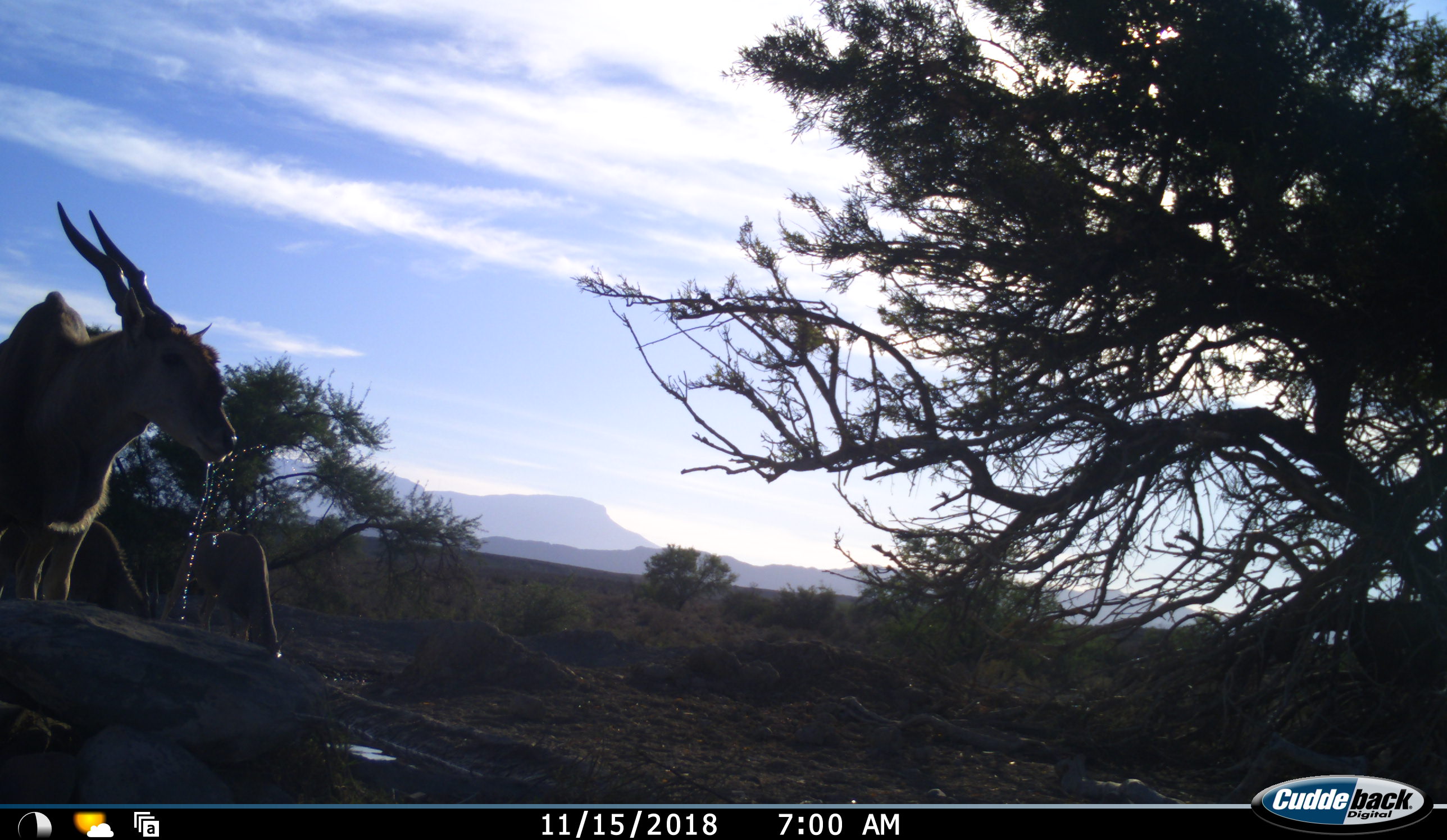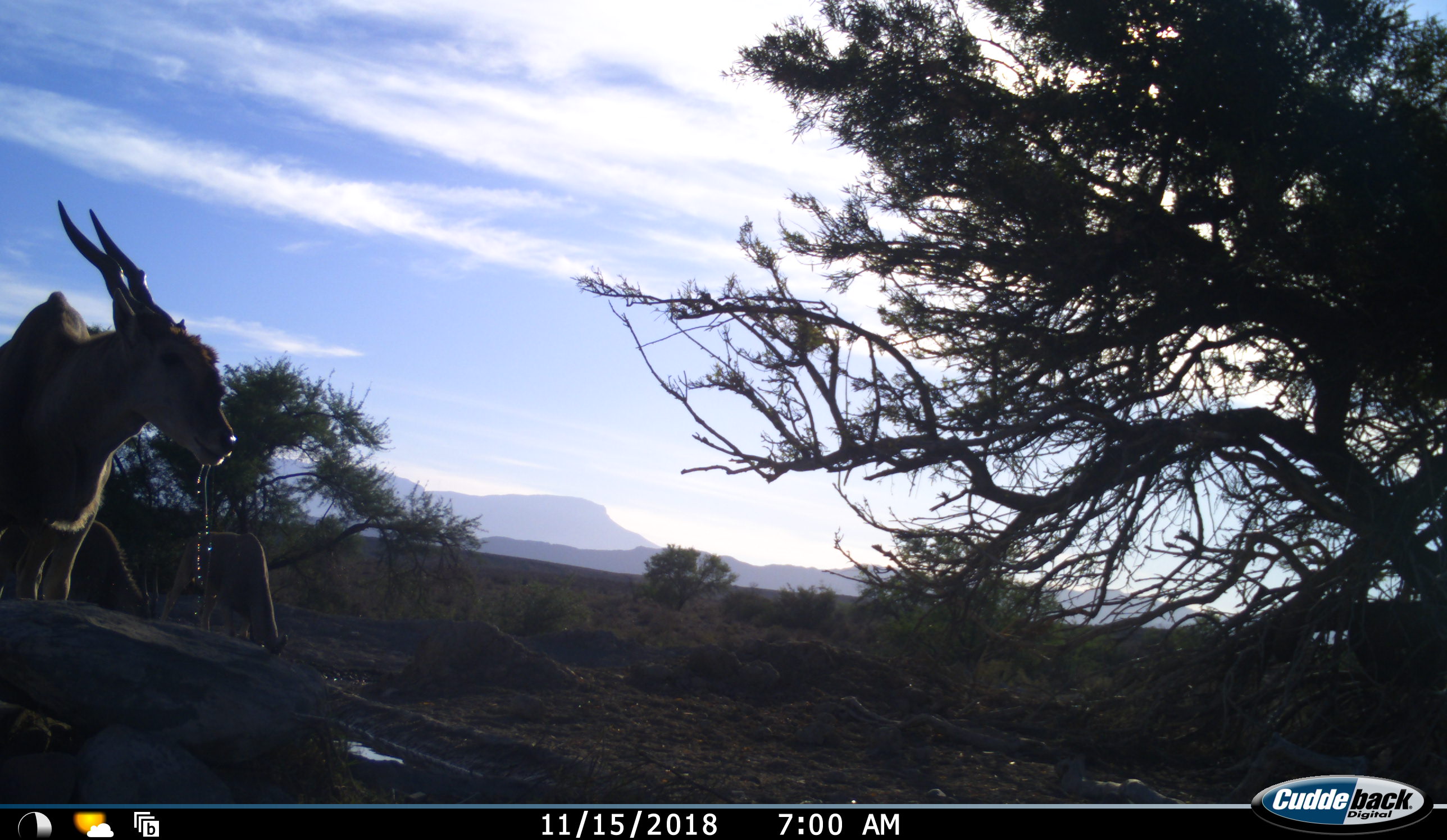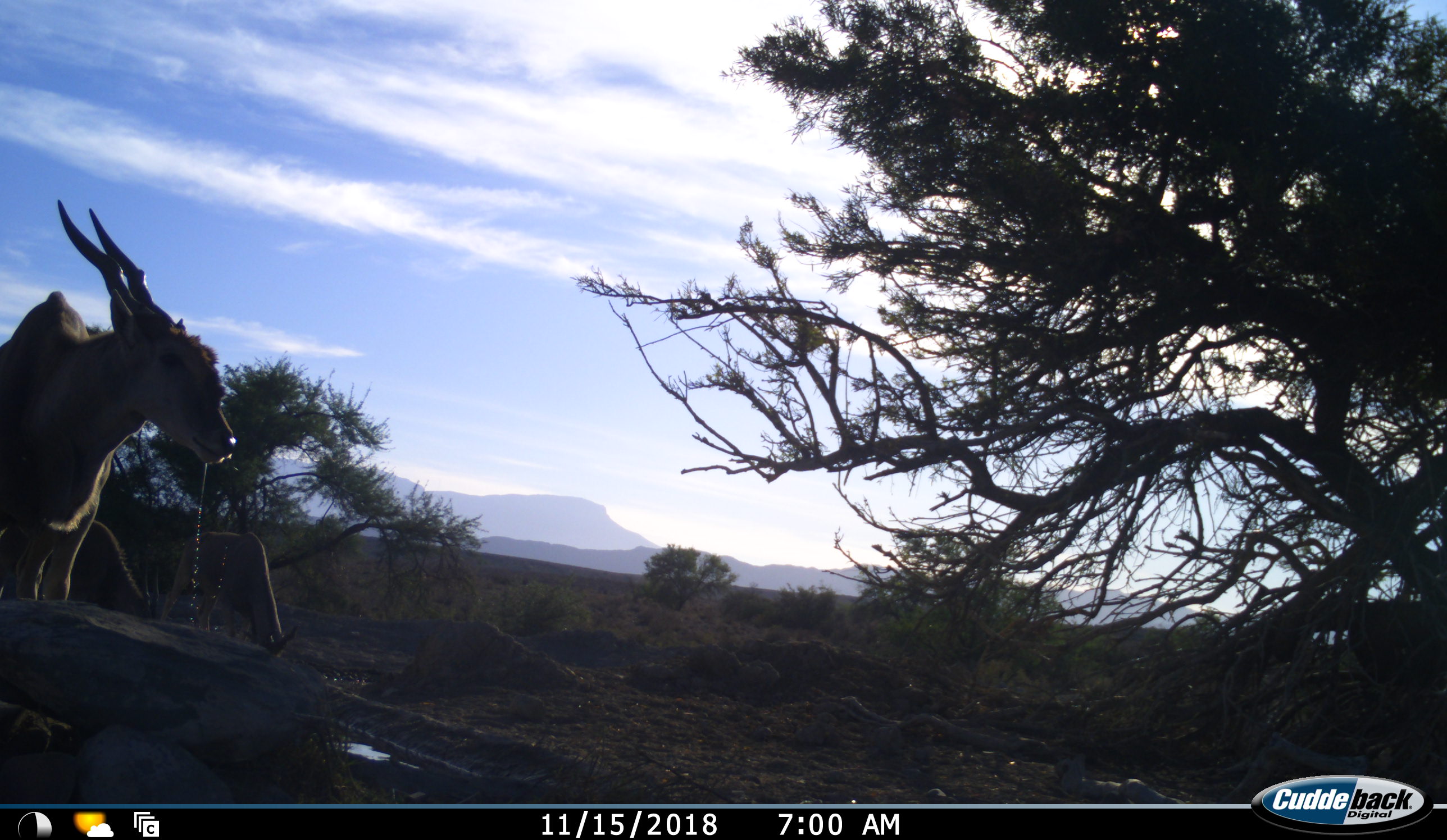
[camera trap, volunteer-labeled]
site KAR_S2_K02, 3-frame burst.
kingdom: Animalia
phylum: Chordata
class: Mammalia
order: Artiodactyla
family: Bovidae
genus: Tragelaphus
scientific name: Tragelaphus oryx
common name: eland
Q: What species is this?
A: Eland (Tragelaphus oryx).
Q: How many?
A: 3.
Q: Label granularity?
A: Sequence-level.